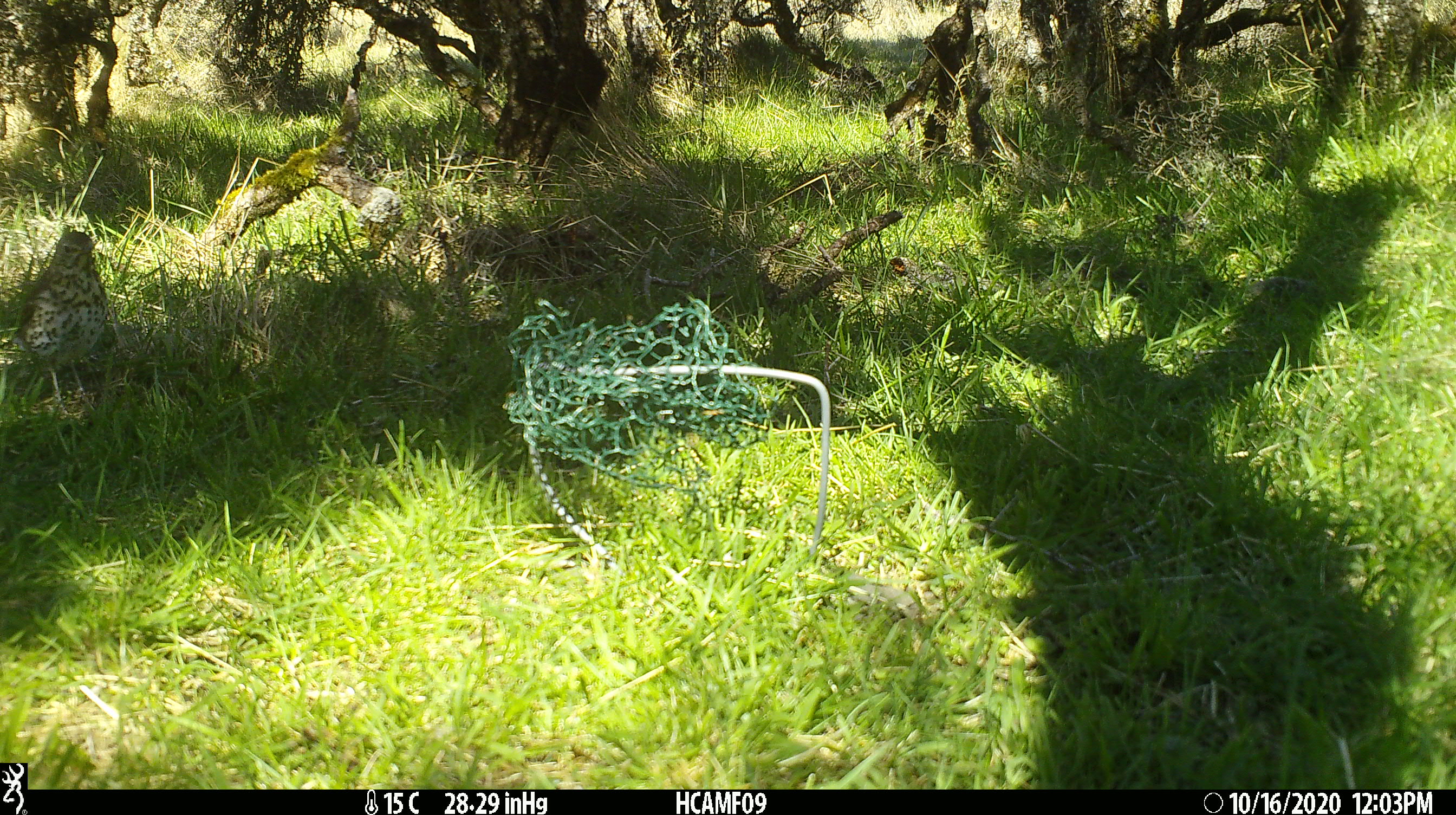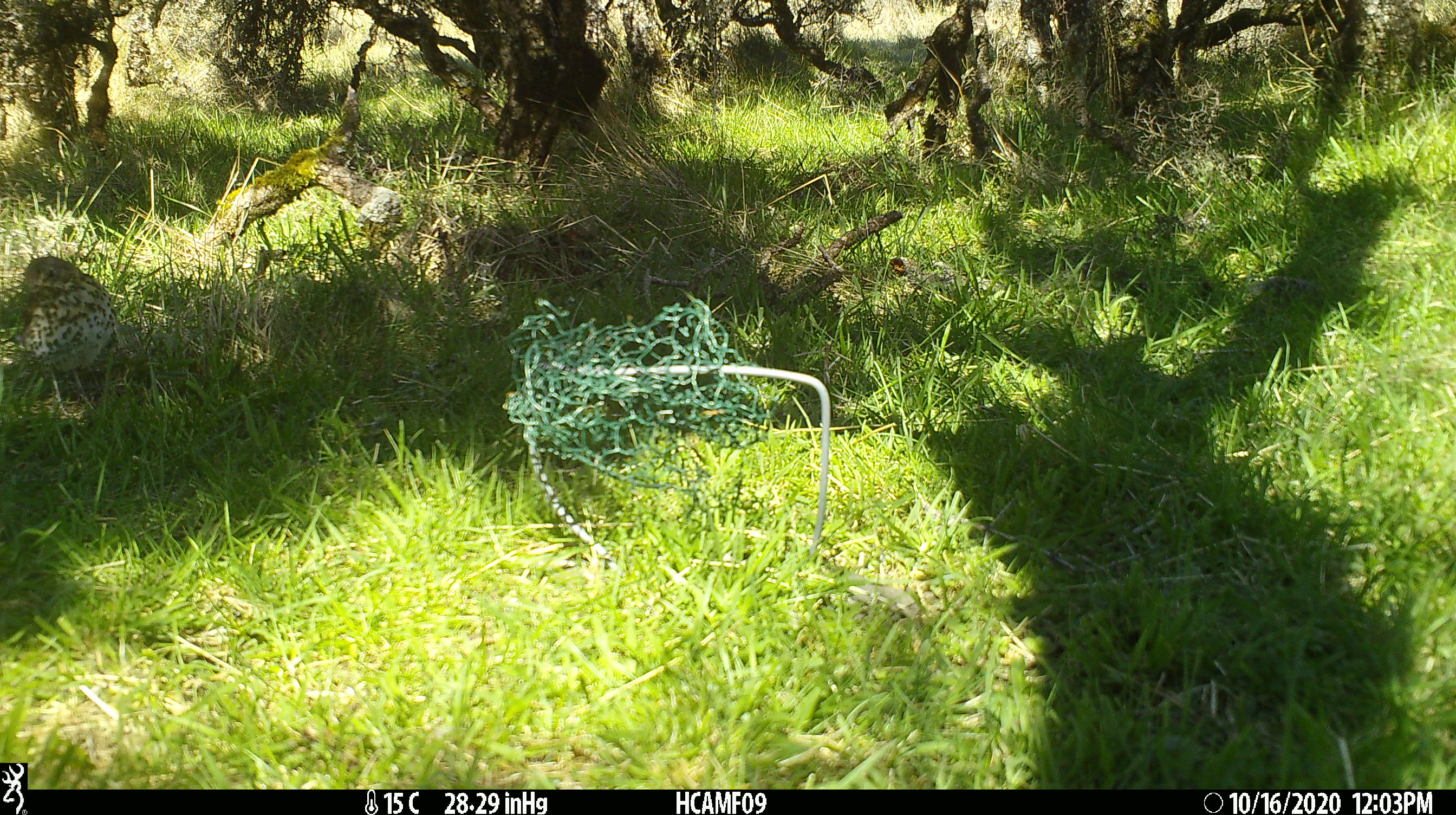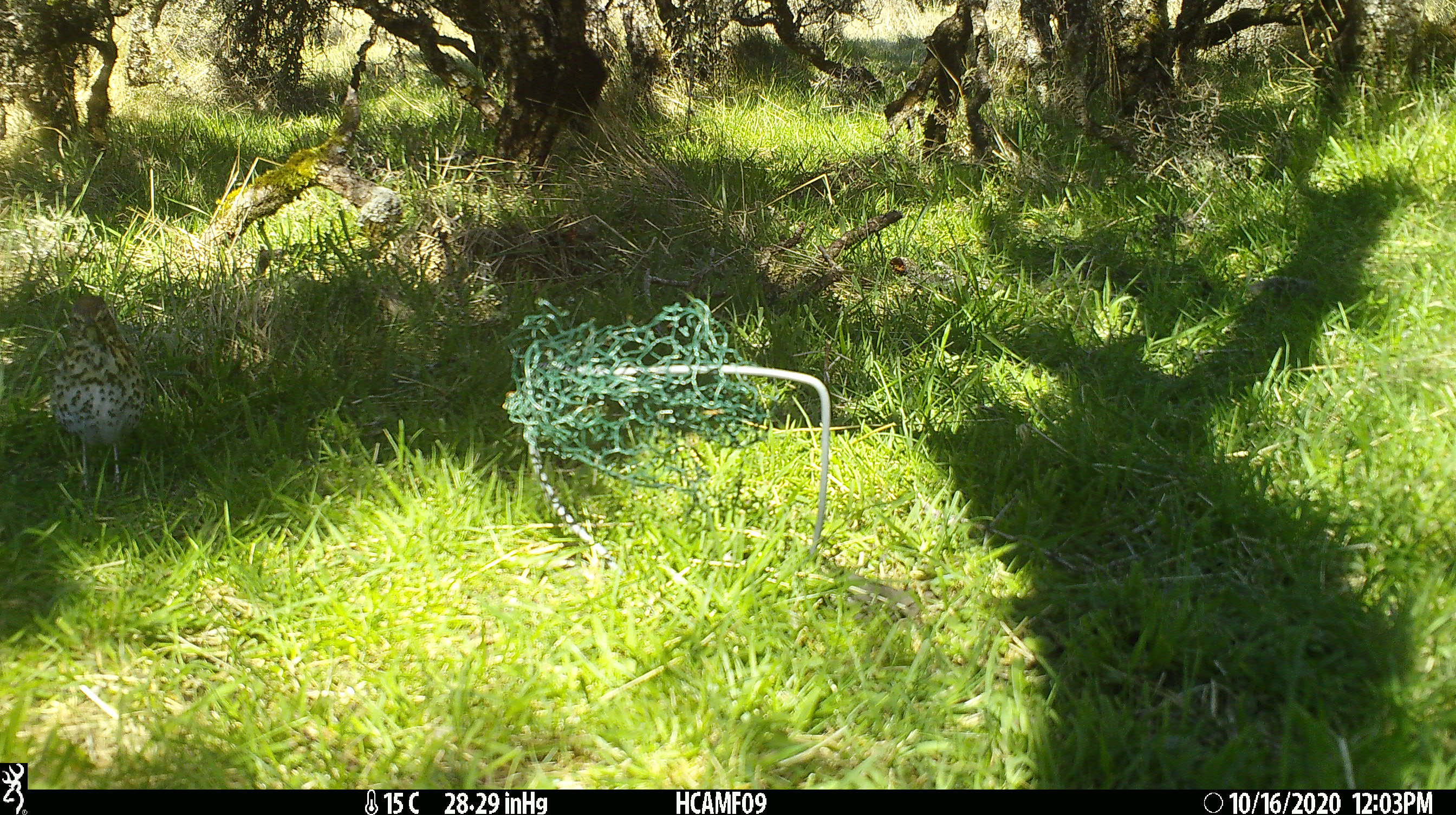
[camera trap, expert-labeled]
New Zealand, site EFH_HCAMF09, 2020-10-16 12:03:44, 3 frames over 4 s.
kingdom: Animalia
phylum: Chordata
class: Aves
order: Passeriformes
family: Turdidae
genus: Turdus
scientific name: Turdus philomelos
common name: song thrush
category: thrush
Thrush (song thrush) (Turdus philomelos).